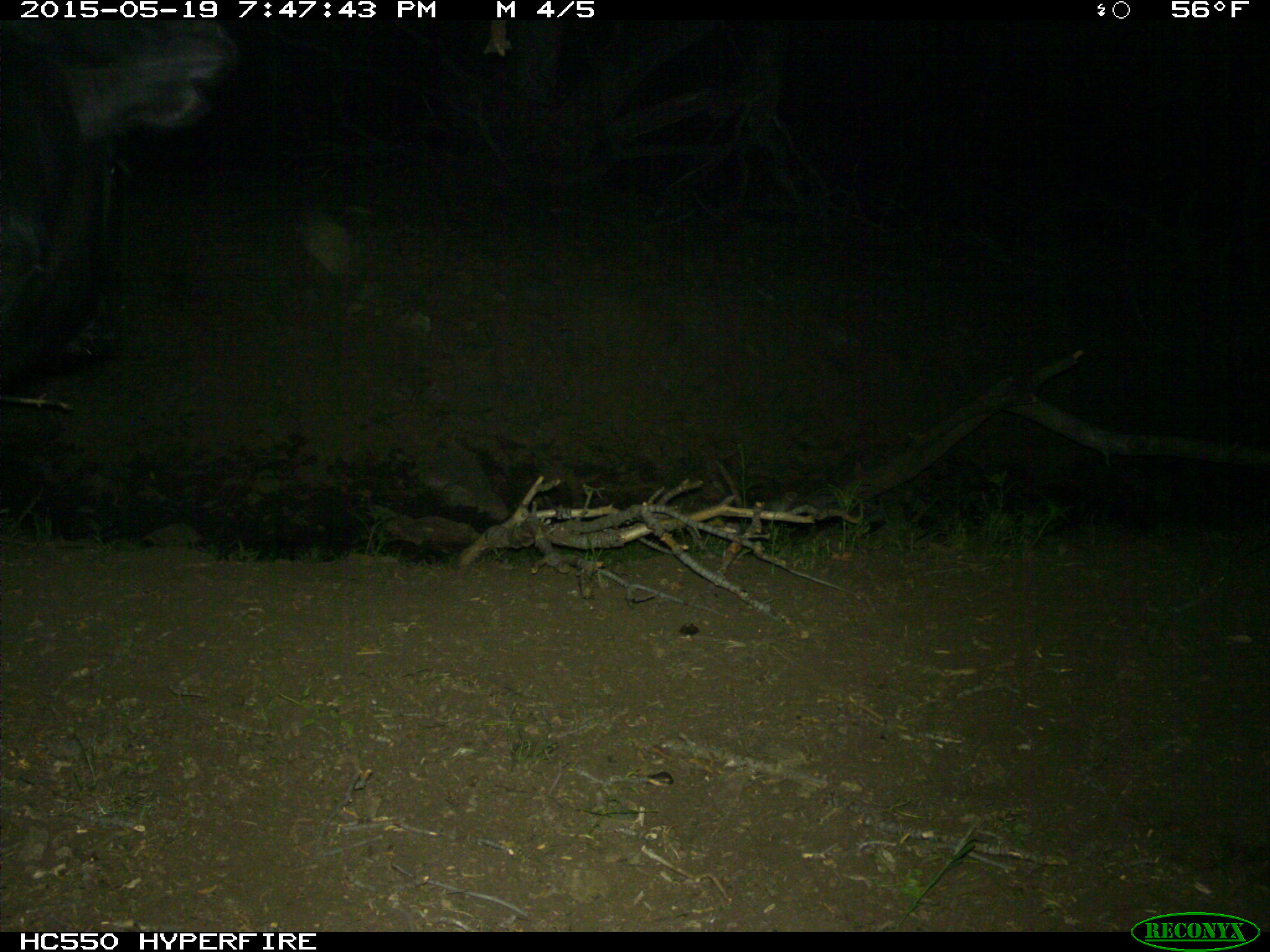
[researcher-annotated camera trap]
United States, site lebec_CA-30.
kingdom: Animalia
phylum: Chordata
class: Mammalia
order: Artiodactyla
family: Bovidae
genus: Bos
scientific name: Bos taurus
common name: domestic cow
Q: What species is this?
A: Bos taurus (domestic cow).